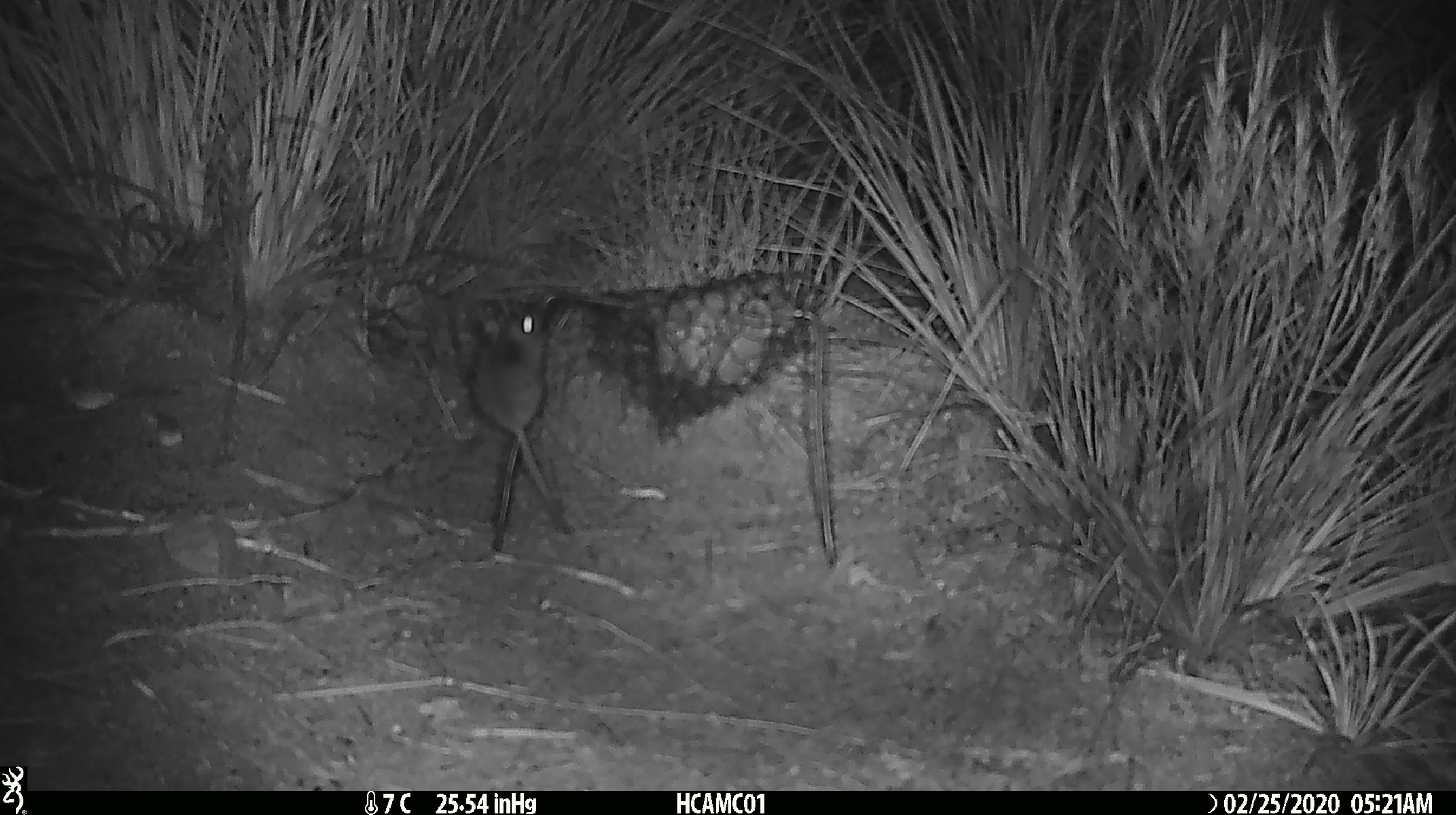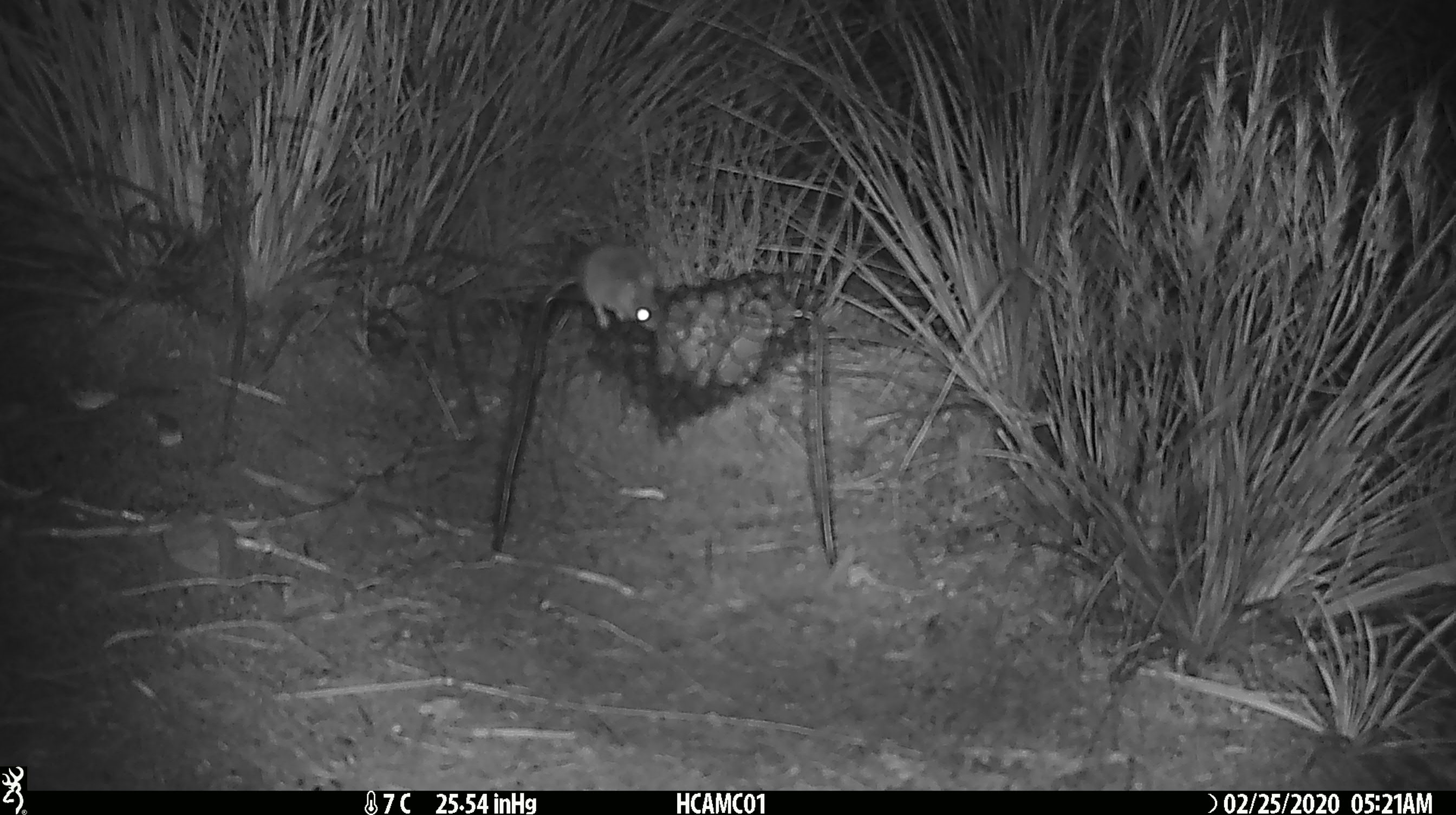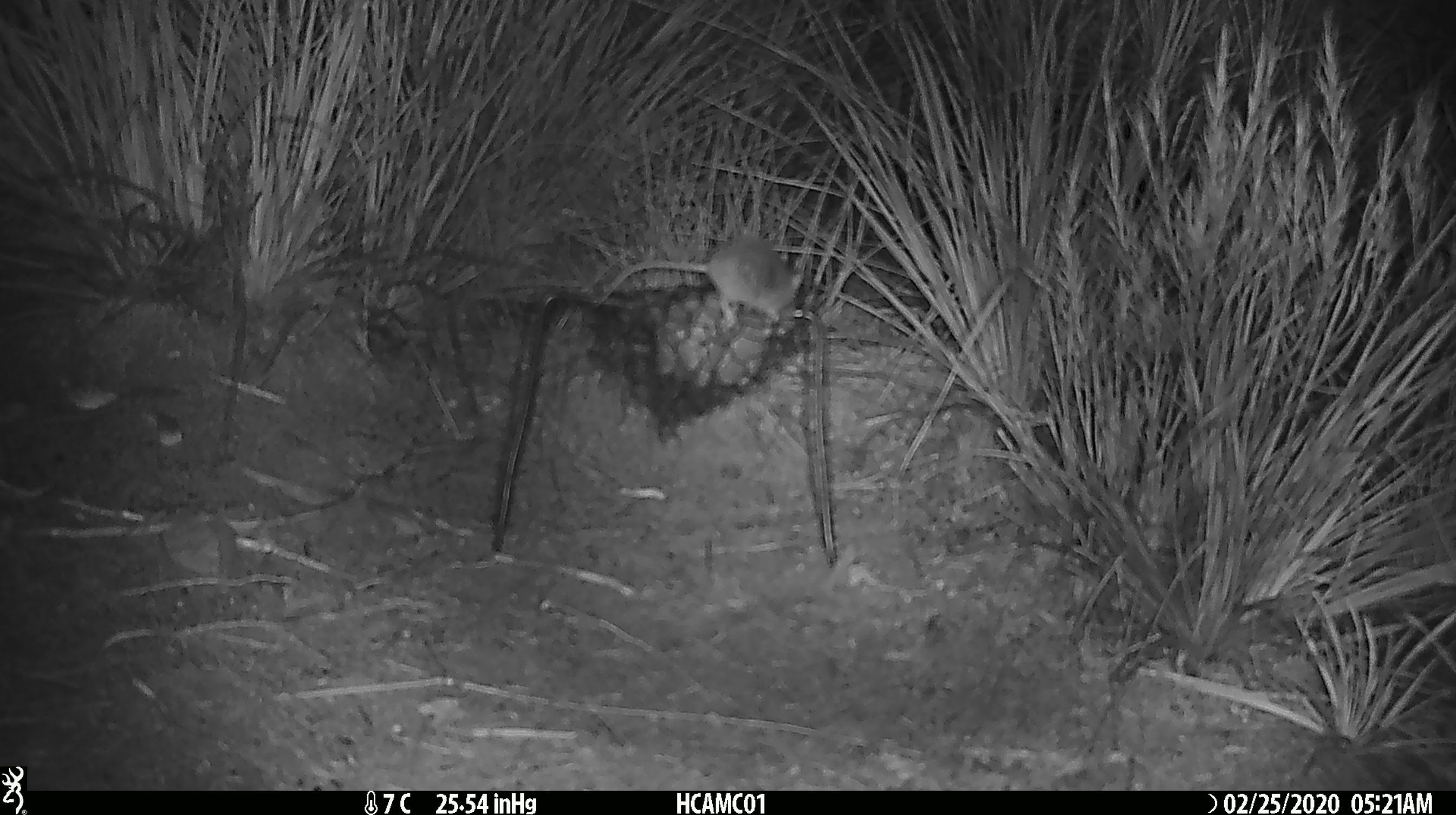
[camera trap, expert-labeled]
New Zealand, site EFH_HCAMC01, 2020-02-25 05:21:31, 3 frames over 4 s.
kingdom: Animalia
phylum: Chordata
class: Mammalia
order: Rodentia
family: Muridae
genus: Mus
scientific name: Mus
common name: mouse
Mouse (Mus).